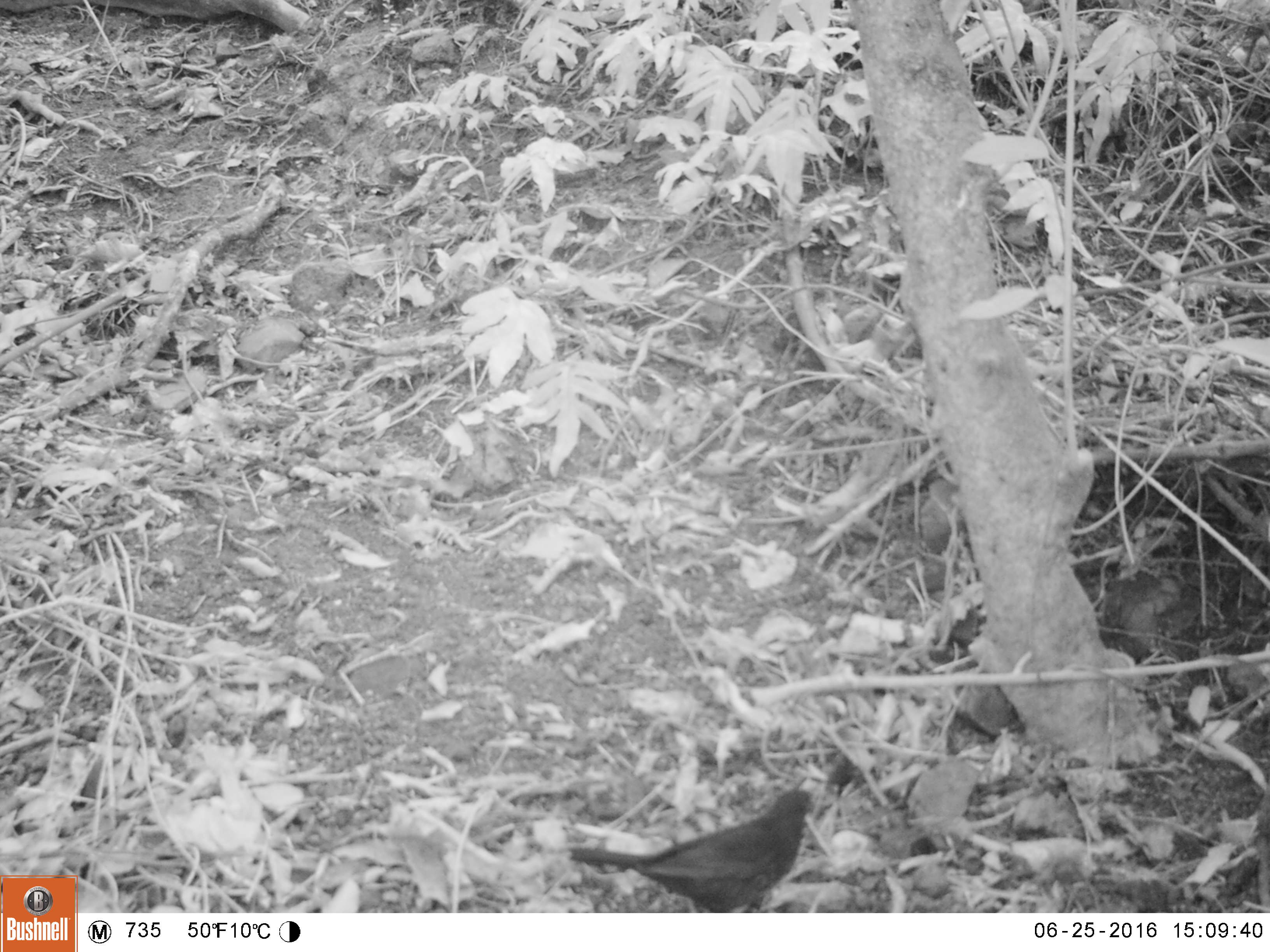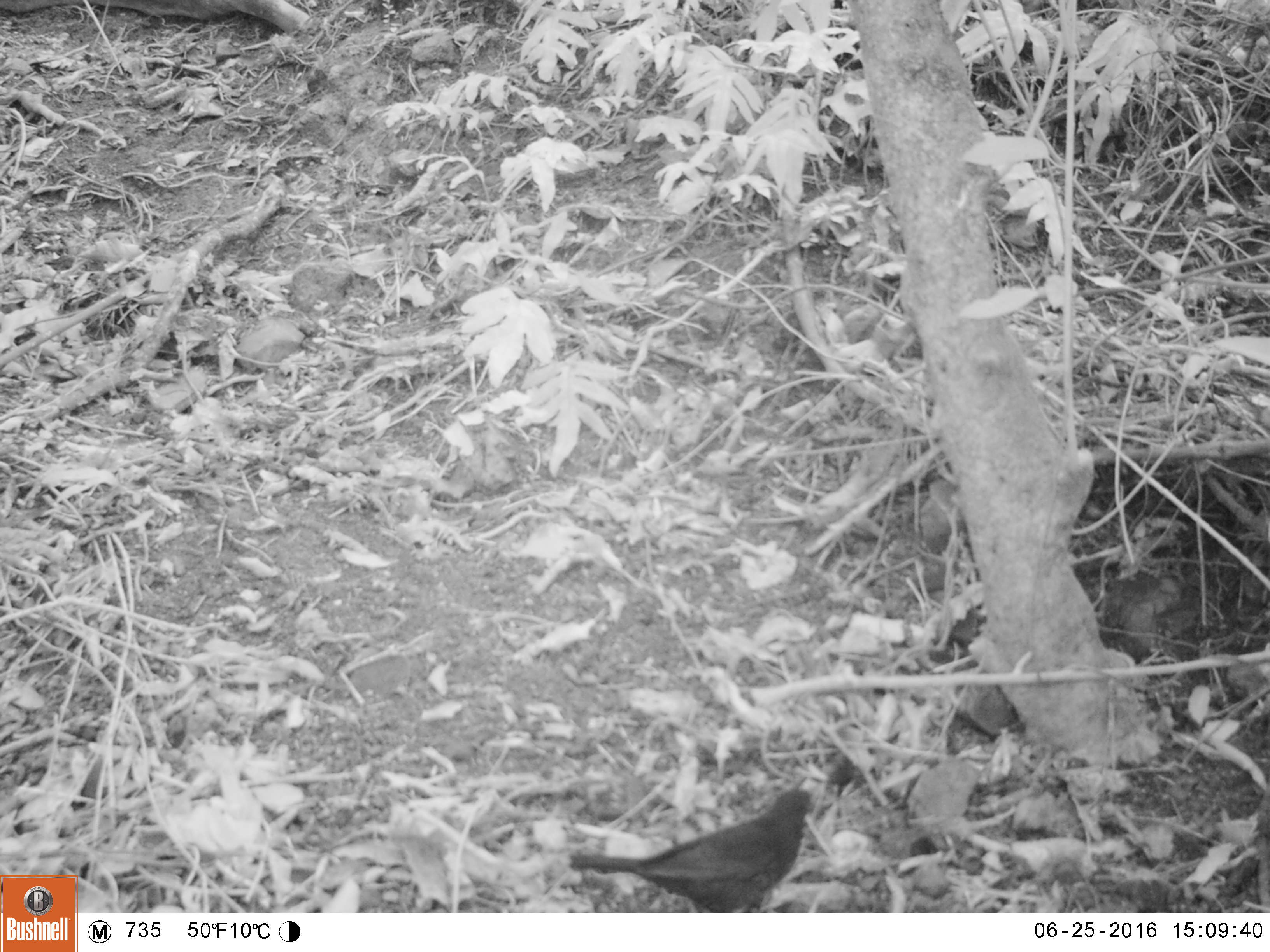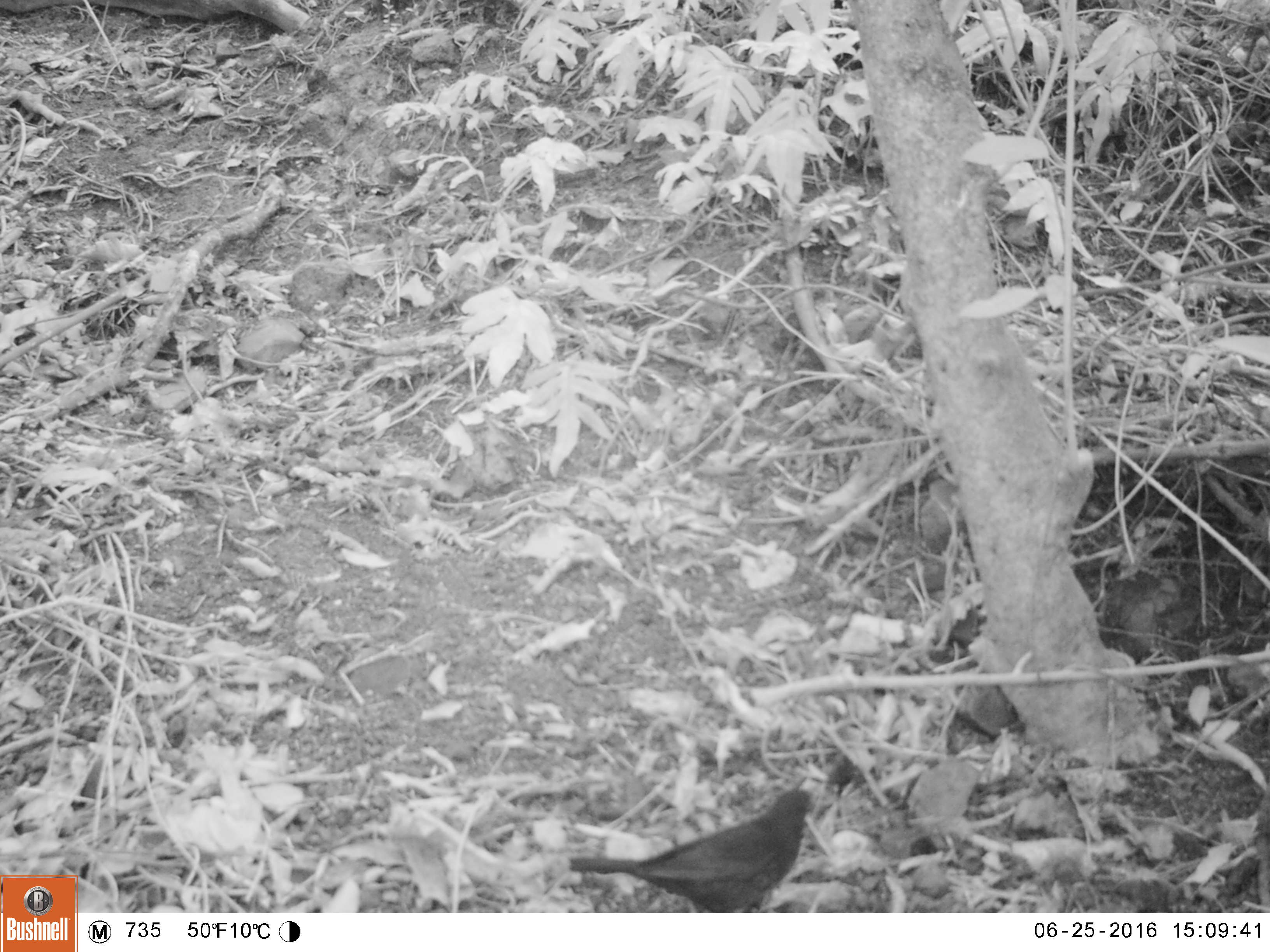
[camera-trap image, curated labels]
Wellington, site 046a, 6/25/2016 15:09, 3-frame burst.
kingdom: Animalia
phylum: Chordata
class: Aves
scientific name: Aves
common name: bird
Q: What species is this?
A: Bird (Aves).